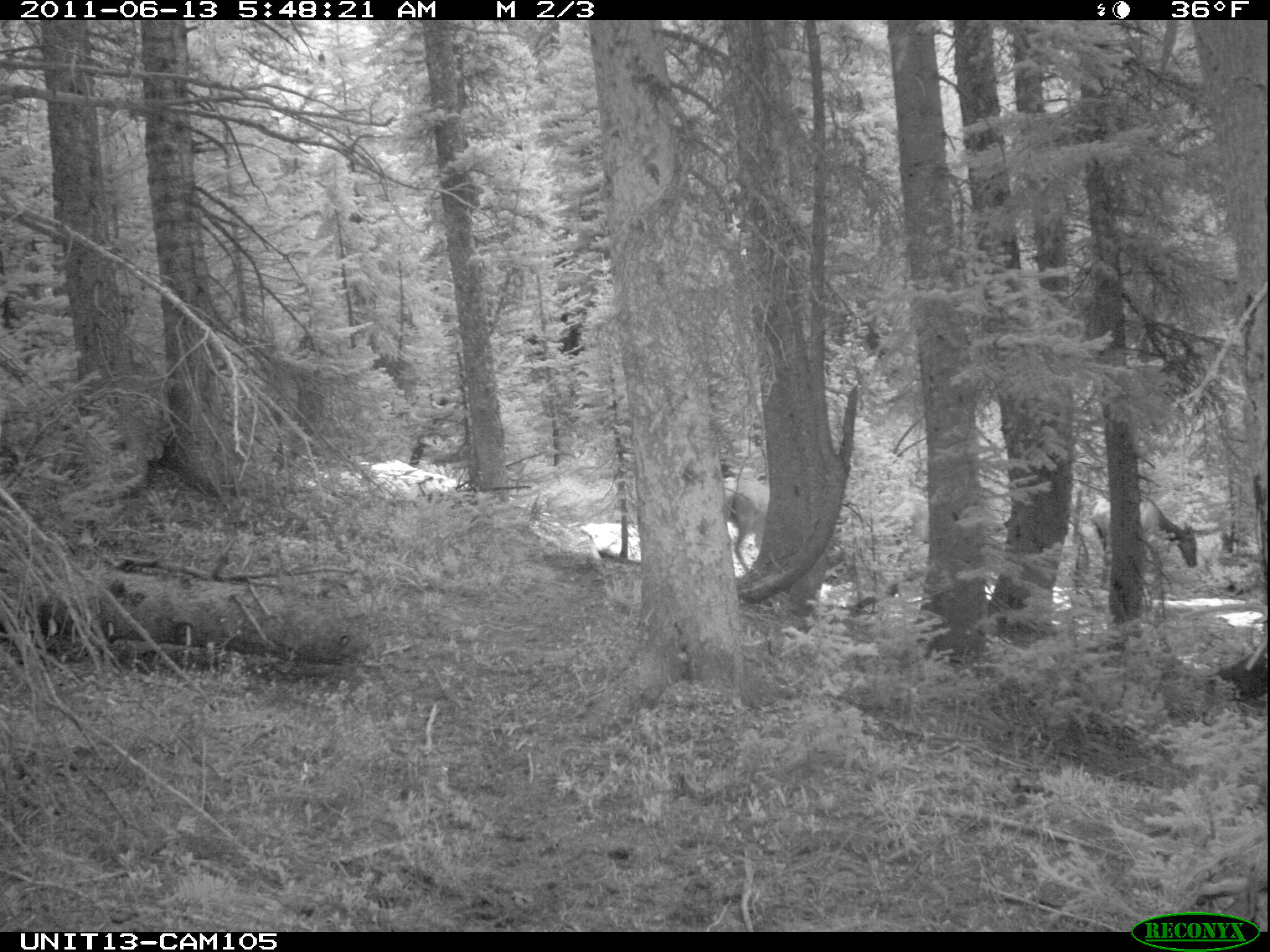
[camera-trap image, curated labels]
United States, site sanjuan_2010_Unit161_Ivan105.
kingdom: Animalia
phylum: Chordata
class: Mammalia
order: Artiodactyla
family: Cervidae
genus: Cervus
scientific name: Cervus elaphus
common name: red deer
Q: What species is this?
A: Cervus elaphus (red deer).